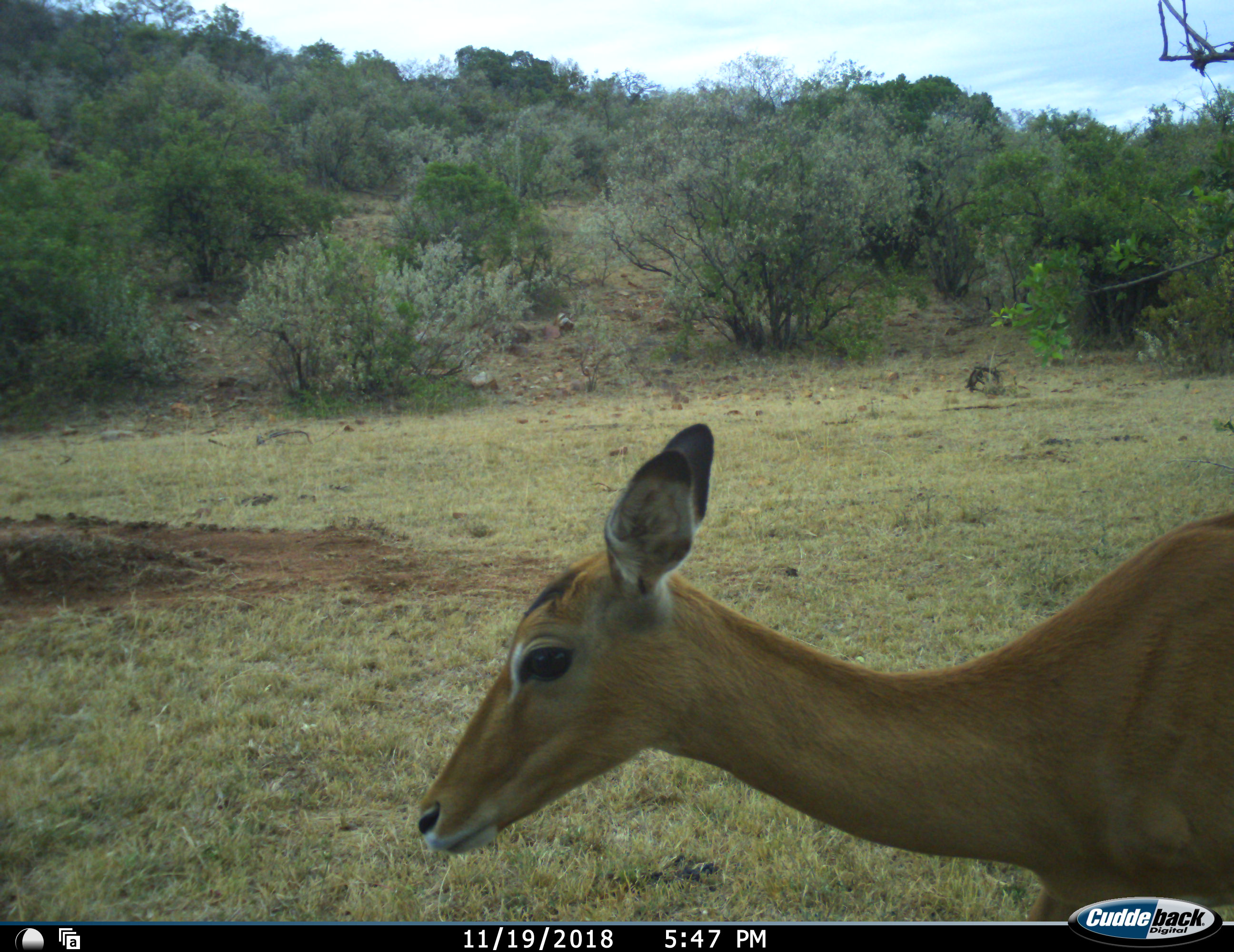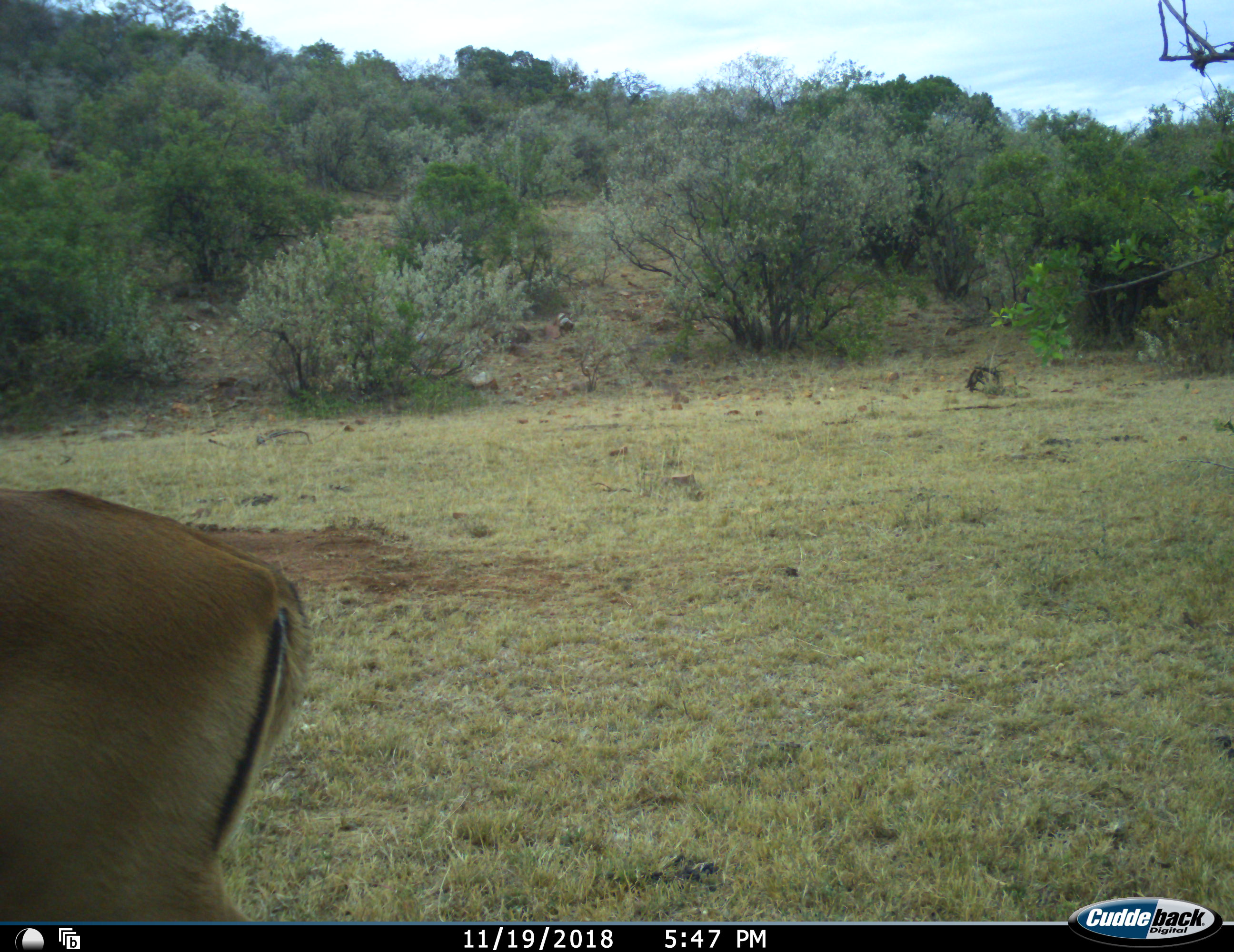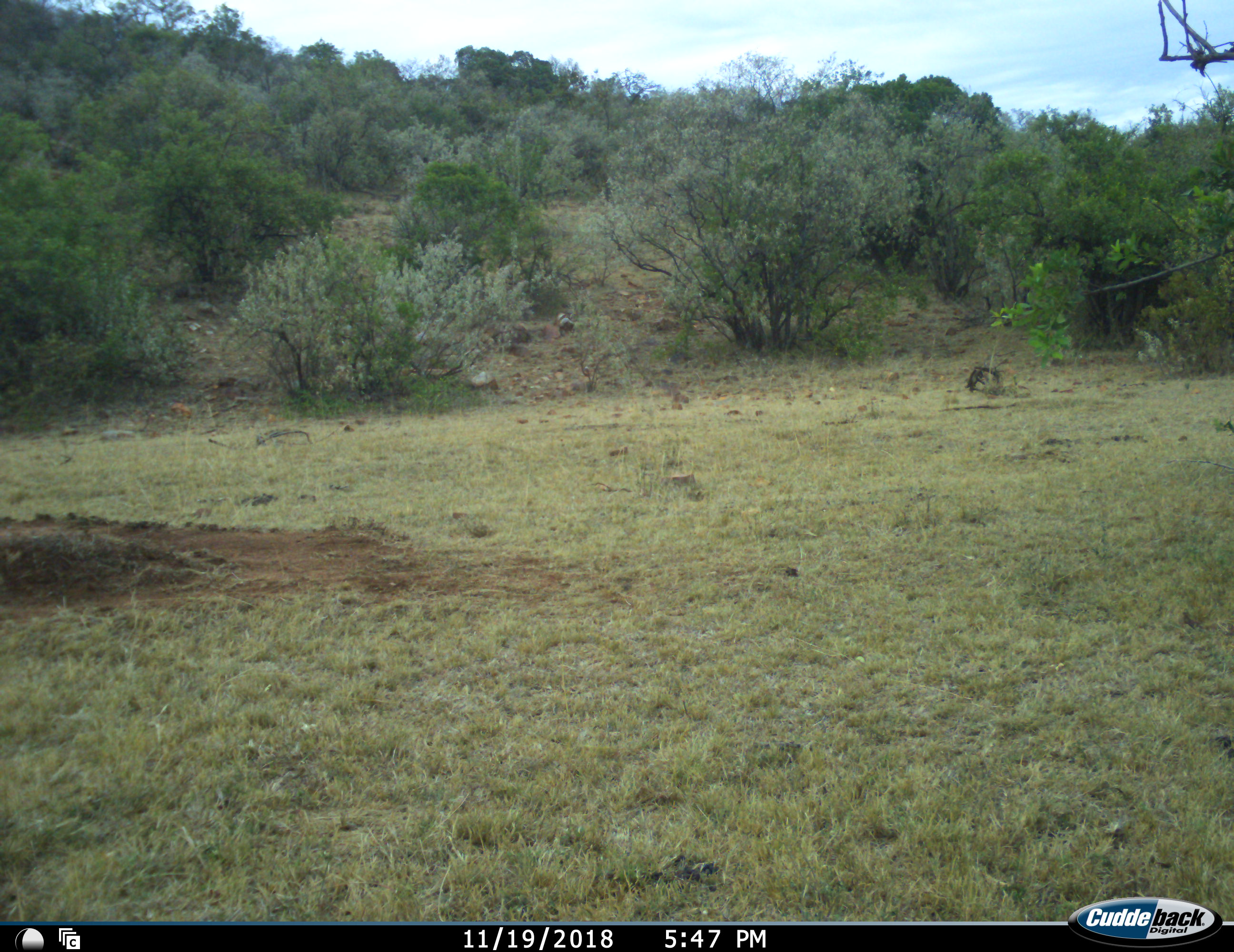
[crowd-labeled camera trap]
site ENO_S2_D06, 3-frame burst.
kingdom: Animalia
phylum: Chordata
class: Mammalia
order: Artiodactyla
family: Bovidae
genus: Aepyceros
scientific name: Aepyceros melampus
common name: impala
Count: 1.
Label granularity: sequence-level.